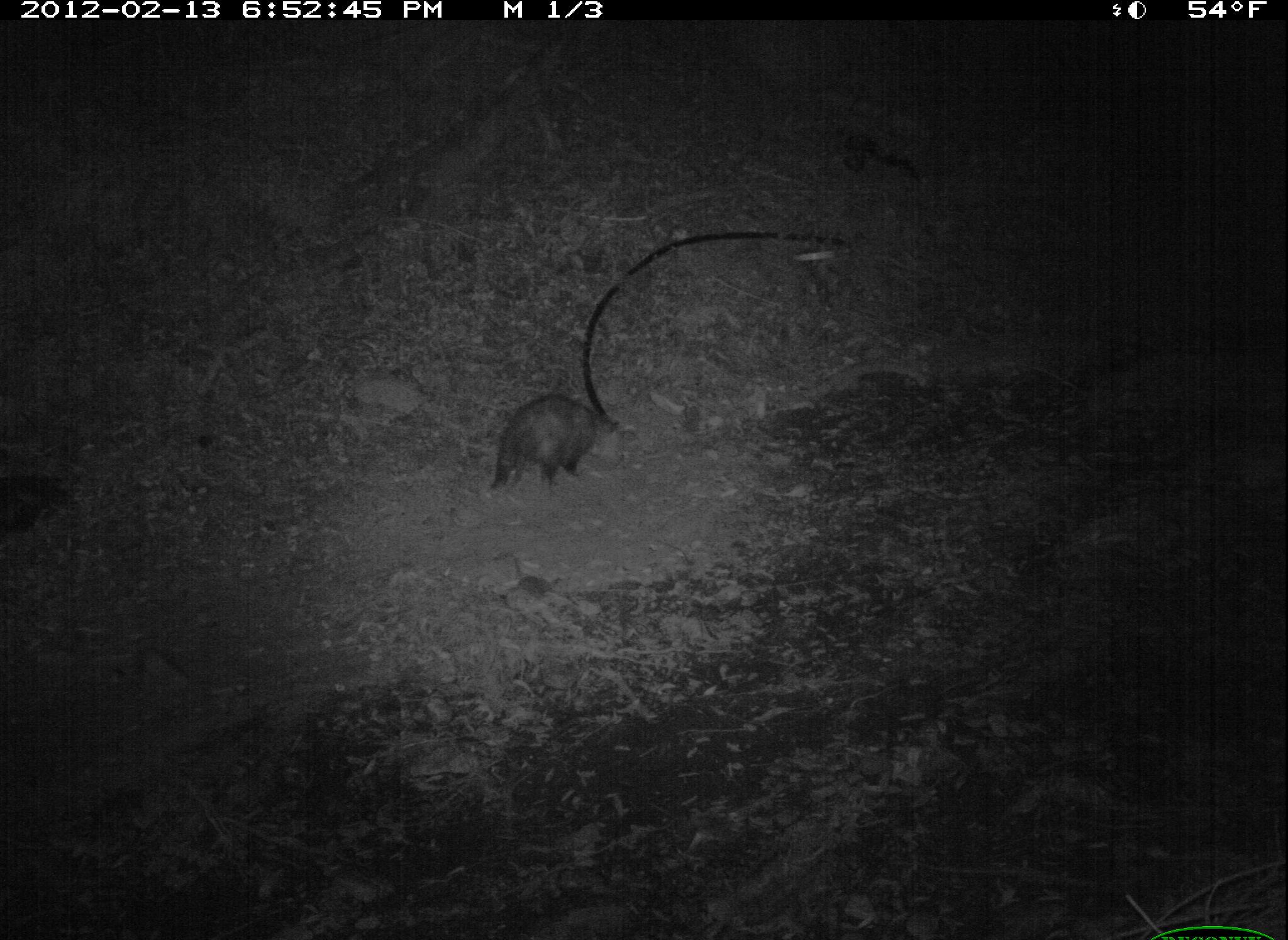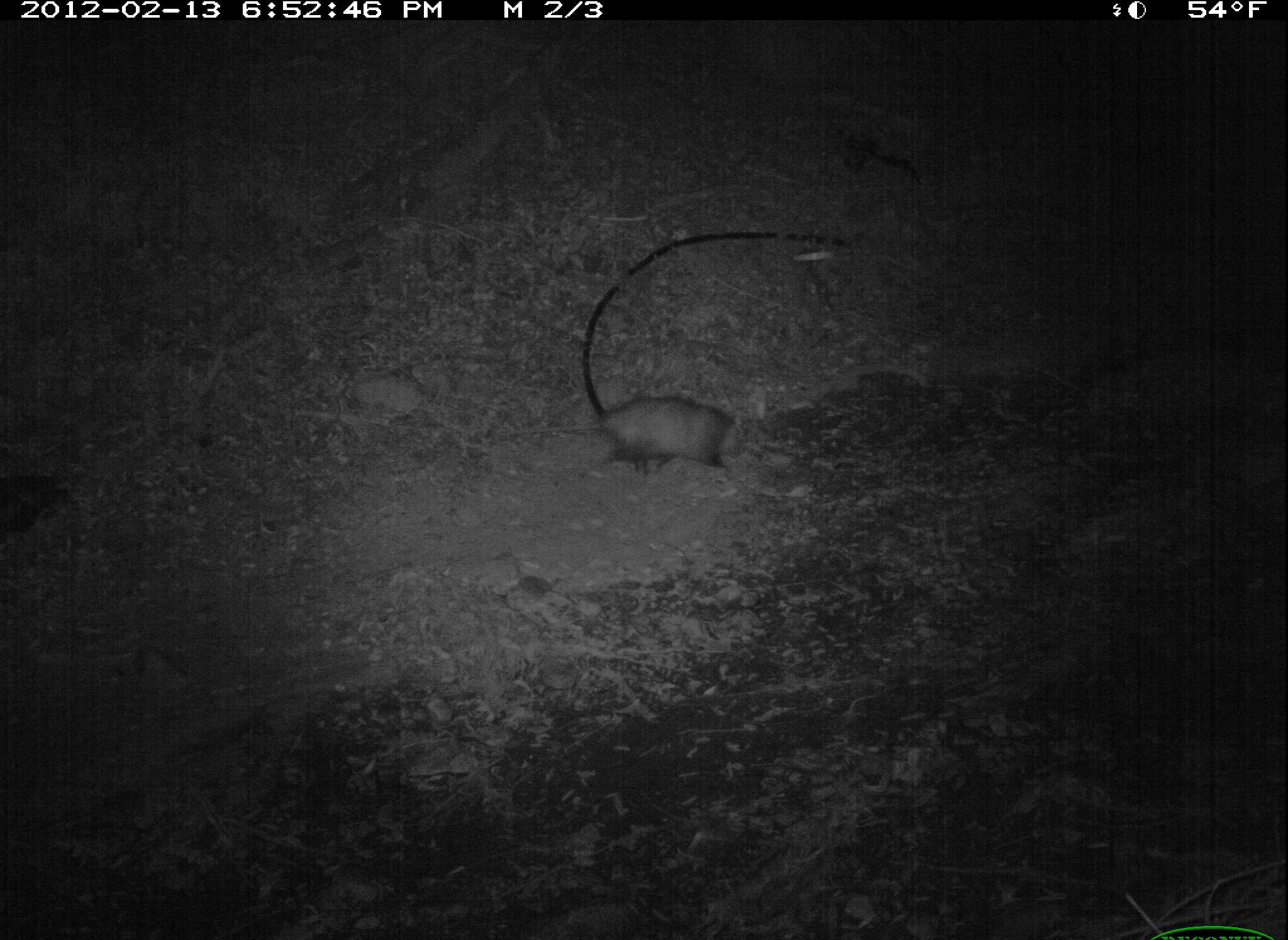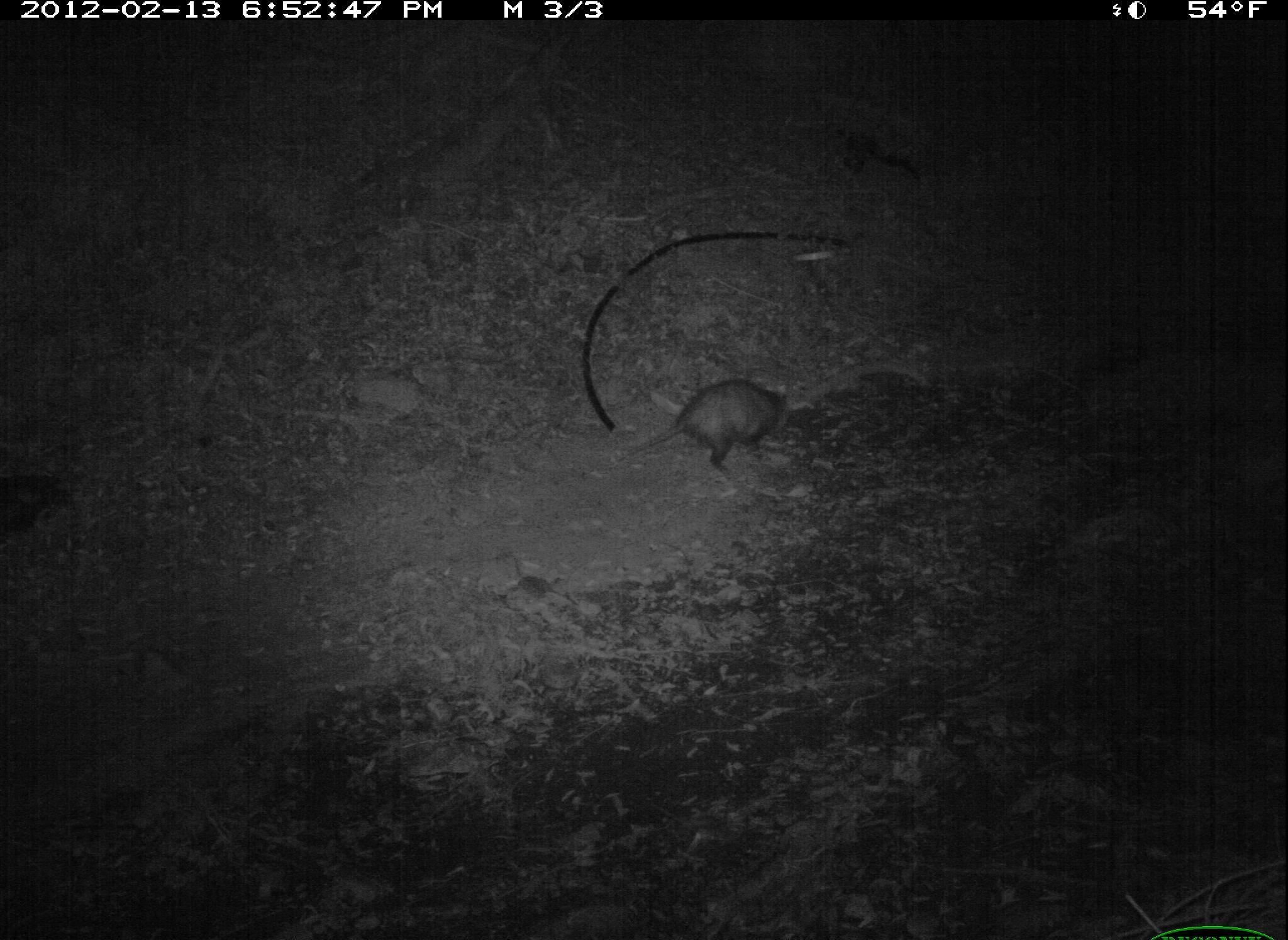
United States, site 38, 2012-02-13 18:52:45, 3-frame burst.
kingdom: Animalia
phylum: Chordata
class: Mammalia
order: Didelphimorphia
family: Didelphidae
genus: Didelphis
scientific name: Didelphis virginiana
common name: virginia opossum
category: opossum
Opossum (virginia opossum) (Didelphis virginiana).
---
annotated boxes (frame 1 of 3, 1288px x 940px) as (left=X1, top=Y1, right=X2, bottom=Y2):
opossum: (left=483, top=387, right=621, bottom=503)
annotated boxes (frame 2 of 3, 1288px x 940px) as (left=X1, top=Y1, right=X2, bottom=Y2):
opossum: (left=507, top=388, right=771, bottom=493)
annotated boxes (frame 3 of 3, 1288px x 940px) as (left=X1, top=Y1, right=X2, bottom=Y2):
opossum: (left=626, top=370, right=792, bottom=483)